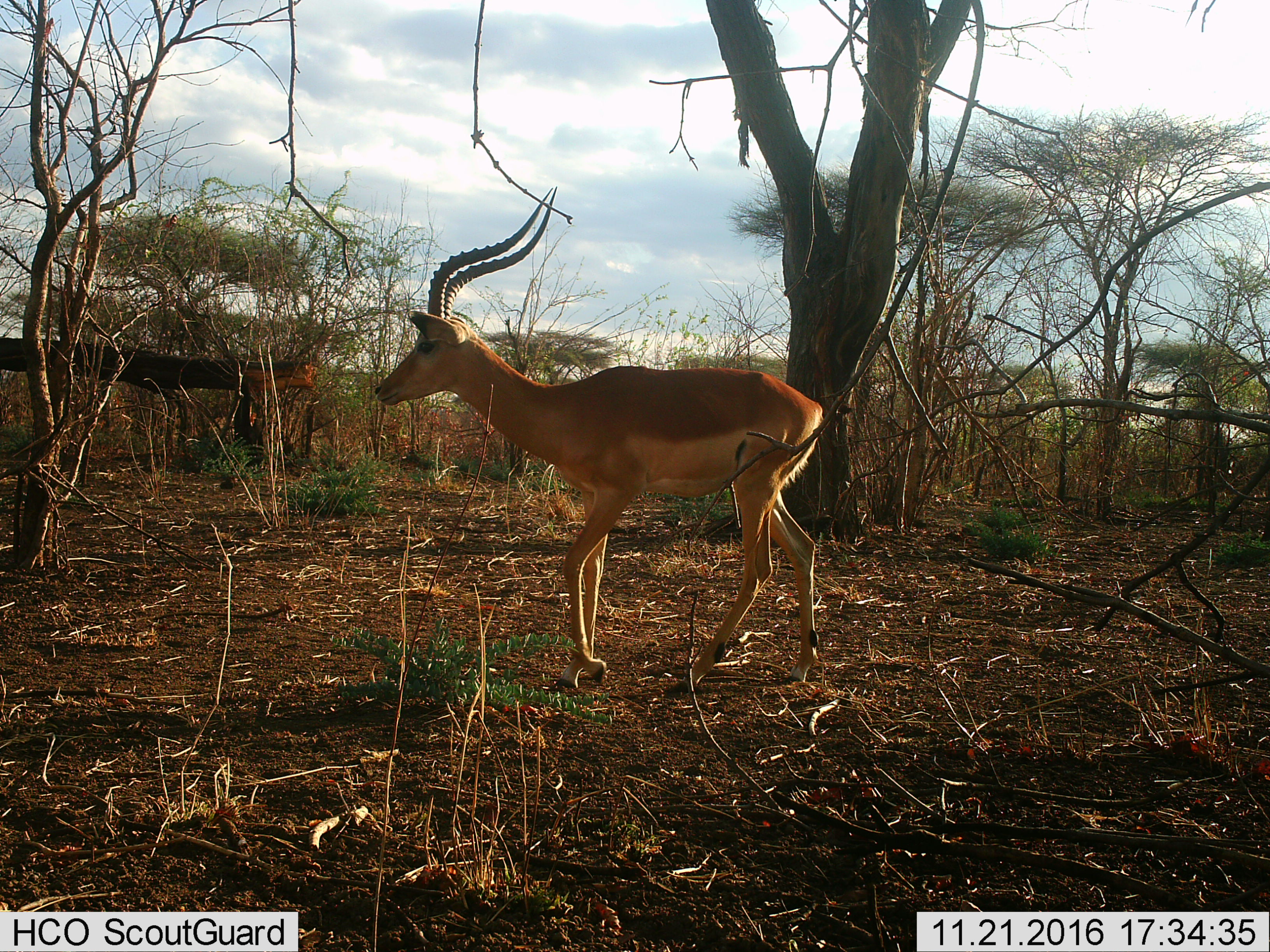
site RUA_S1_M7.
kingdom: Animalia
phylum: Chordata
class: Mammalia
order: Artiodactyla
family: Bovidae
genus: Aepyceros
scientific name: Aepyceros melampus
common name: impala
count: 1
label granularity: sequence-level